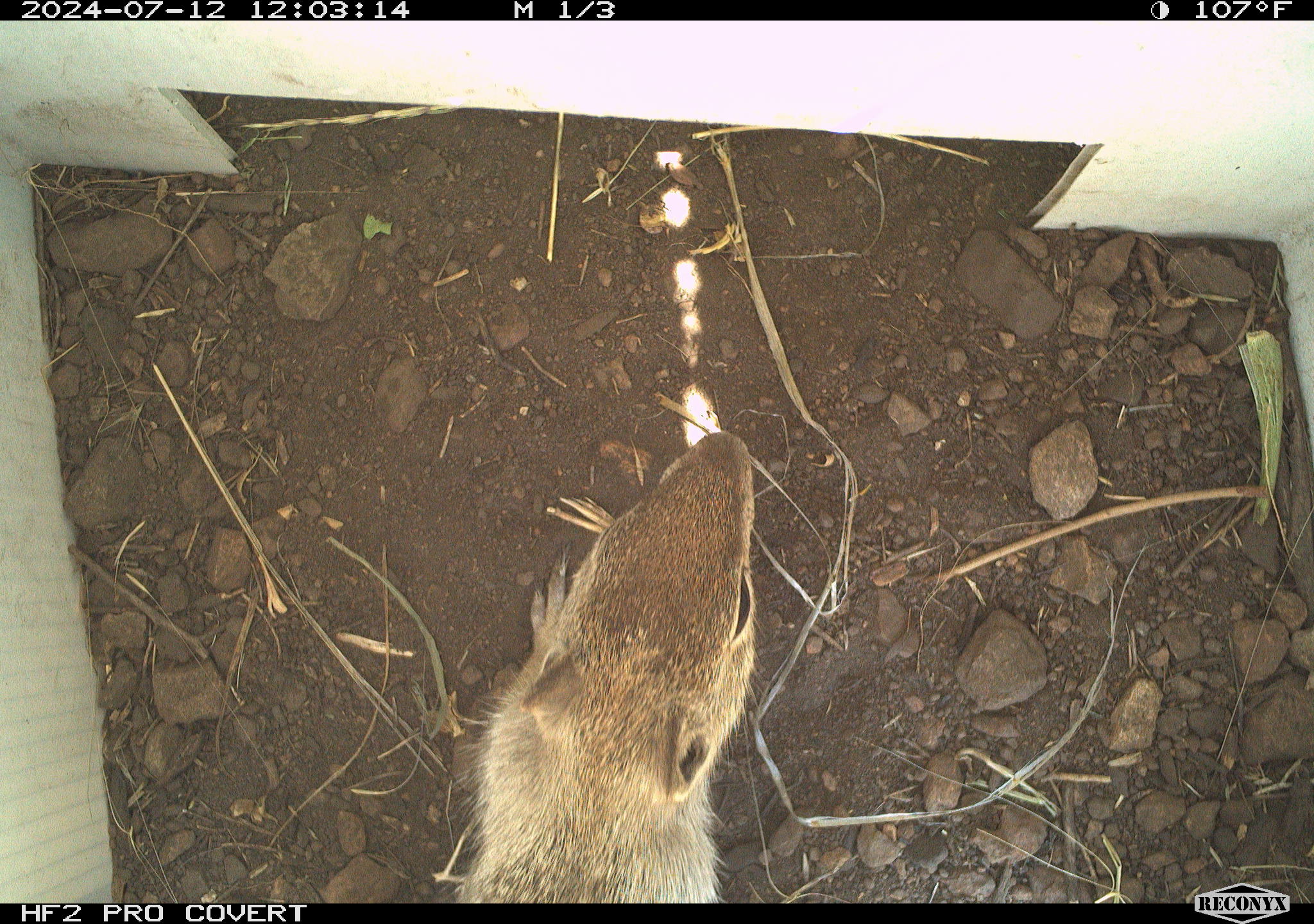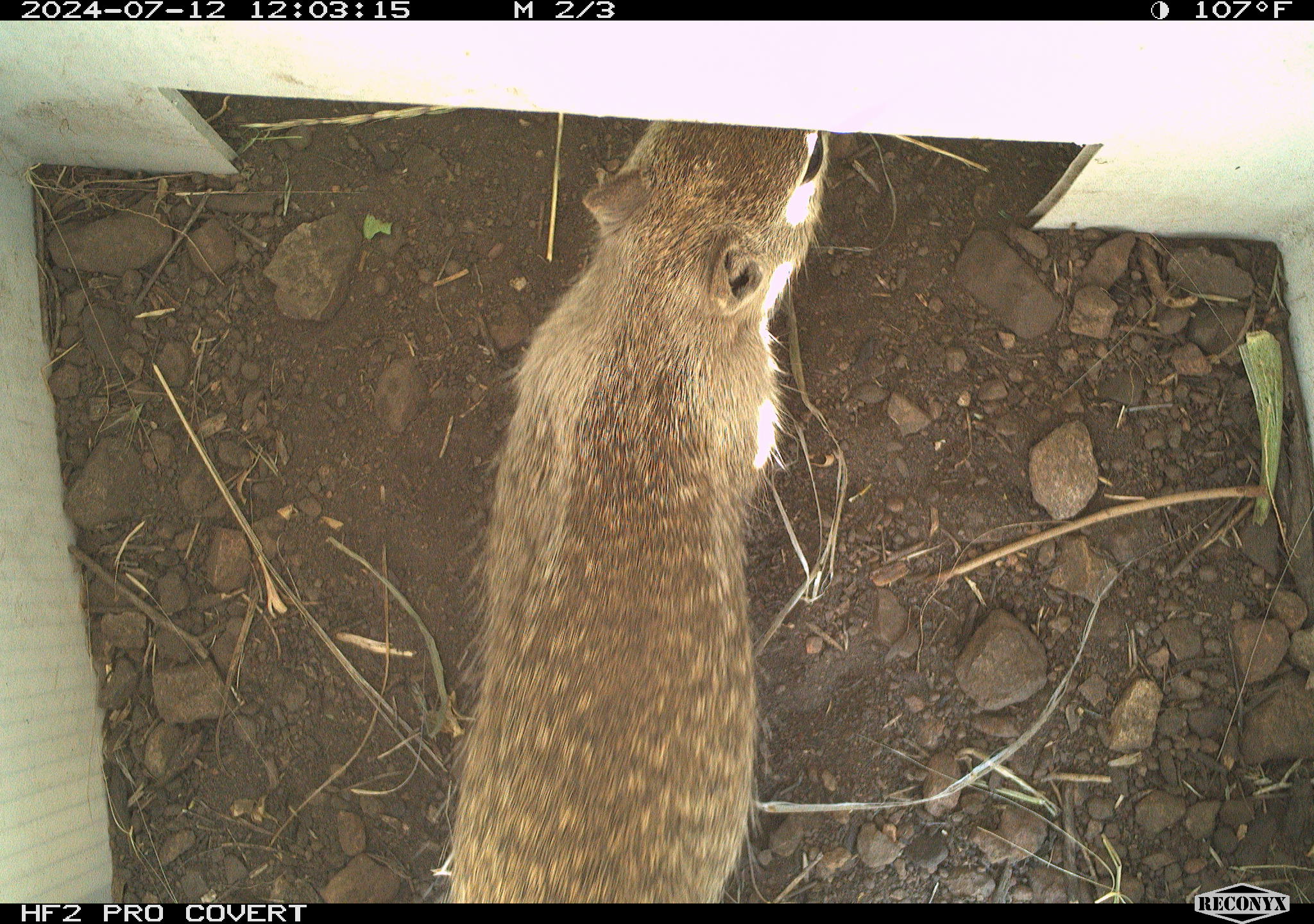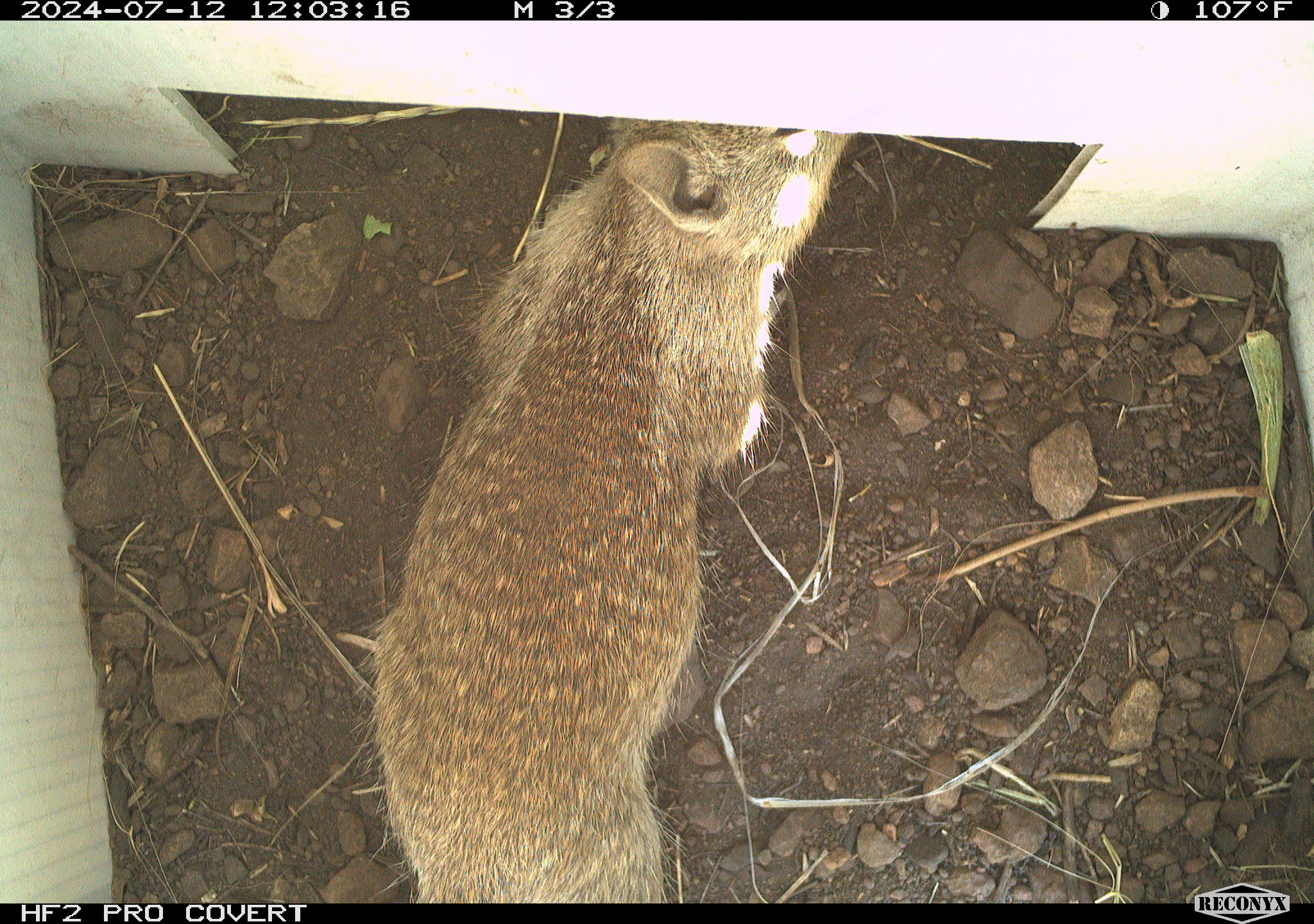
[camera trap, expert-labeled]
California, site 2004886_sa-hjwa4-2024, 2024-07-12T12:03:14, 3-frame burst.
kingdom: Animalia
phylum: Chordata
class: Mammalia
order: Rodentia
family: Sciuridae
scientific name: Sciuridae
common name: squirrels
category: sciuridae family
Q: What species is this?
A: Sciuridae family (squirrels) (Sciuridae).